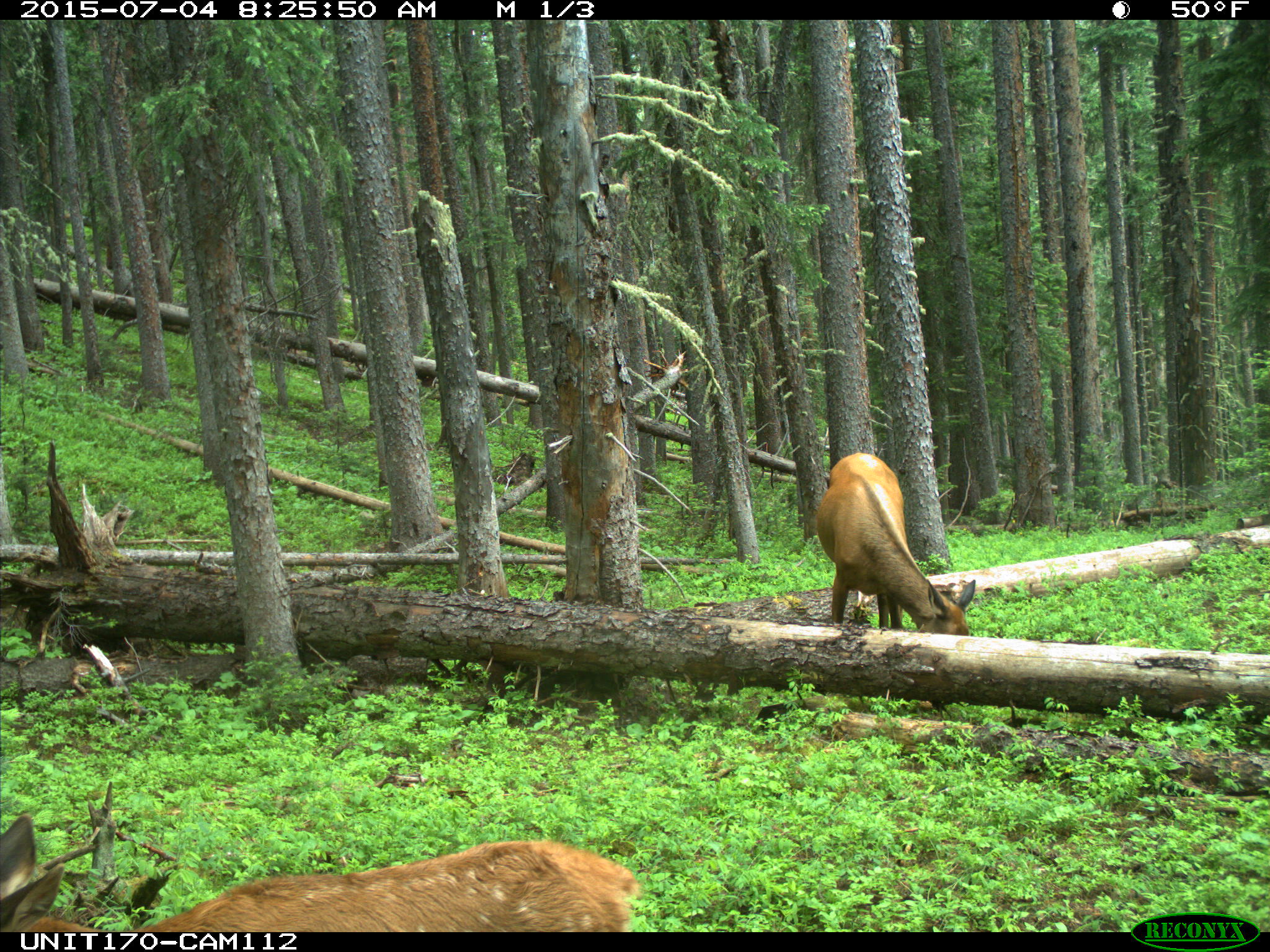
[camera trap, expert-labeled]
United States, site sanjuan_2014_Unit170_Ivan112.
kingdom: Animalia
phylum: Chordata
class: Mammalia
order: Artiodactyla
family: Cervidae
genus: Cervus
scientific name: Cervus elaphus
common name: red deer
Cervus elaphus (red deer).